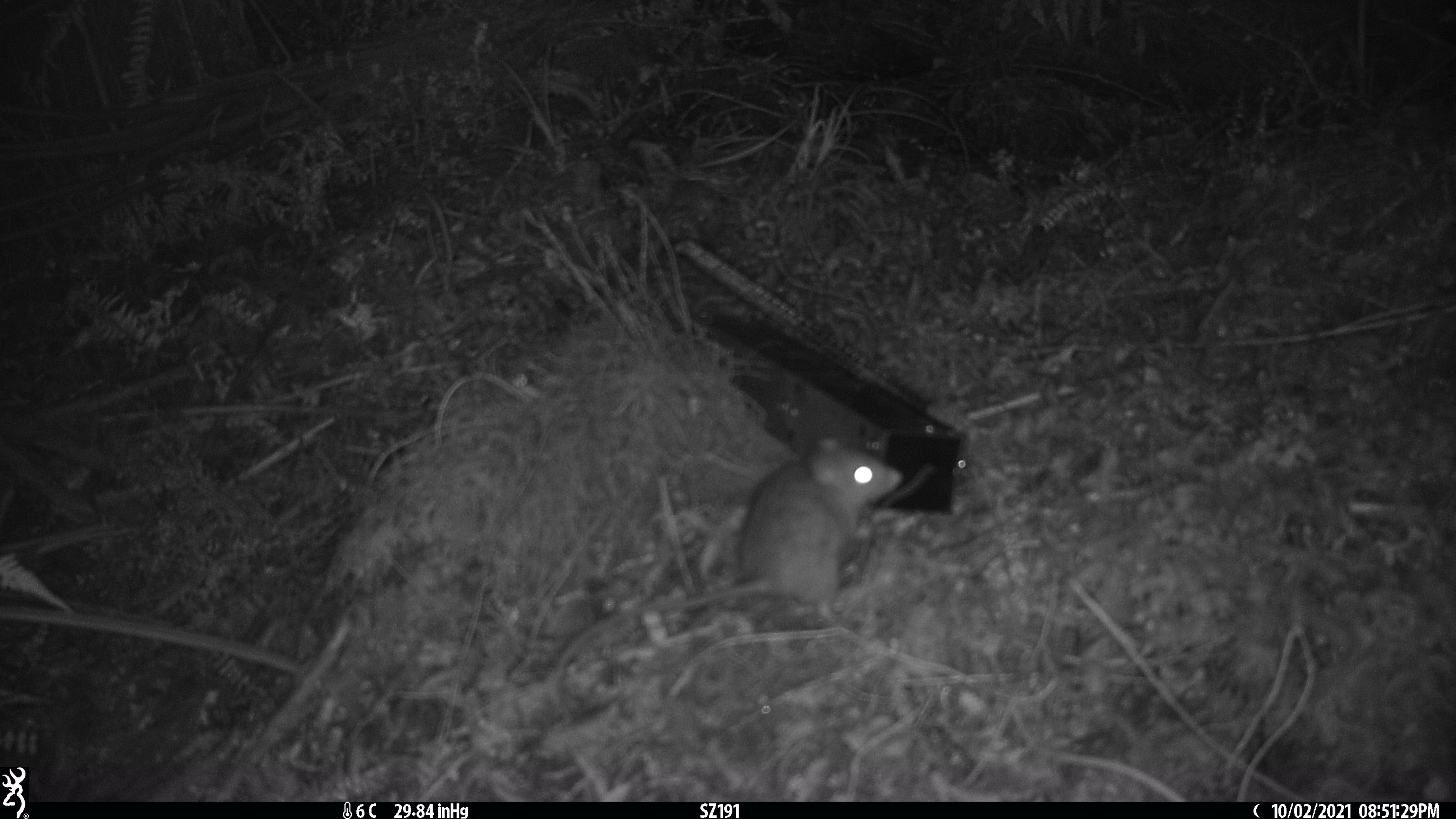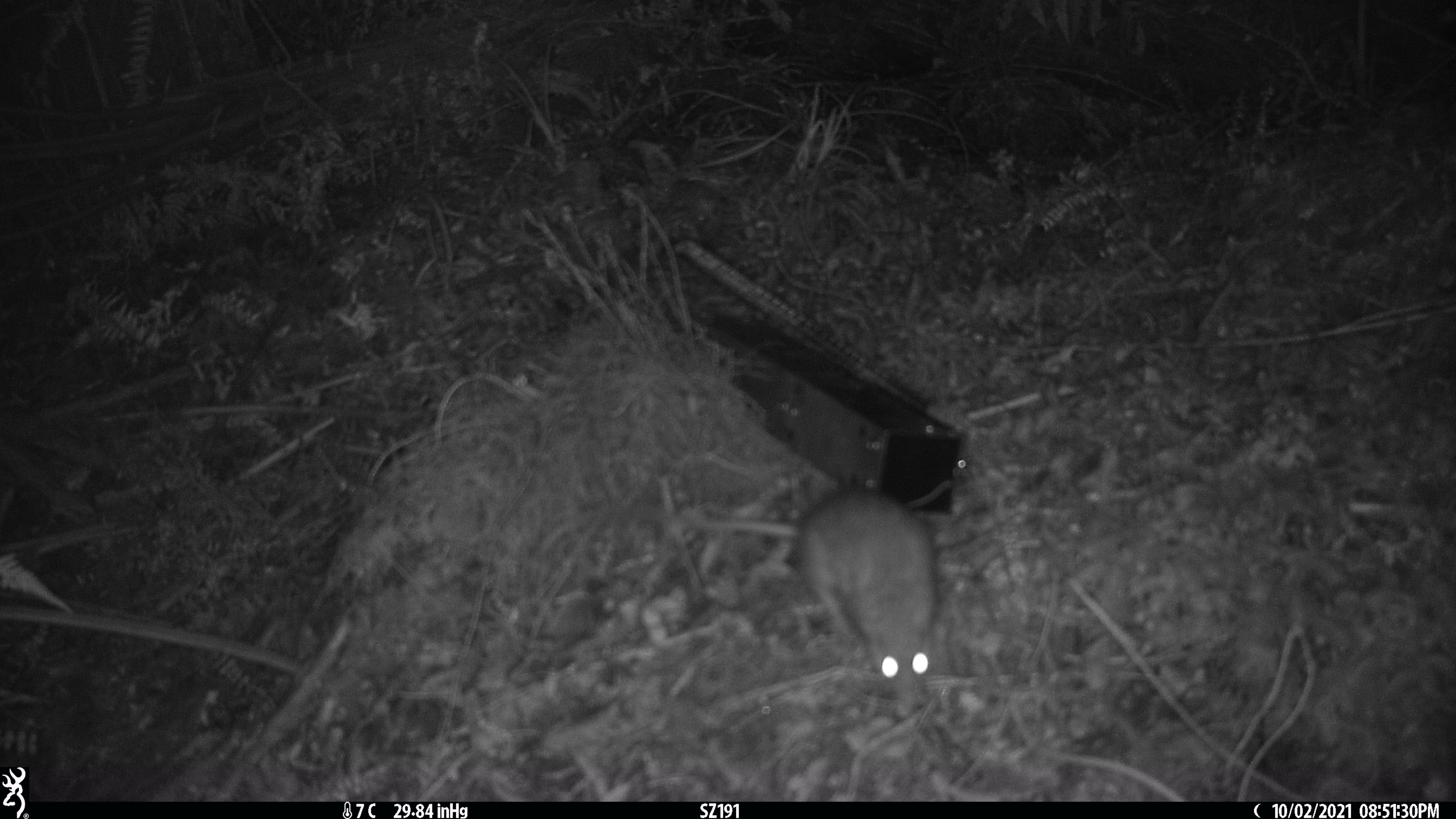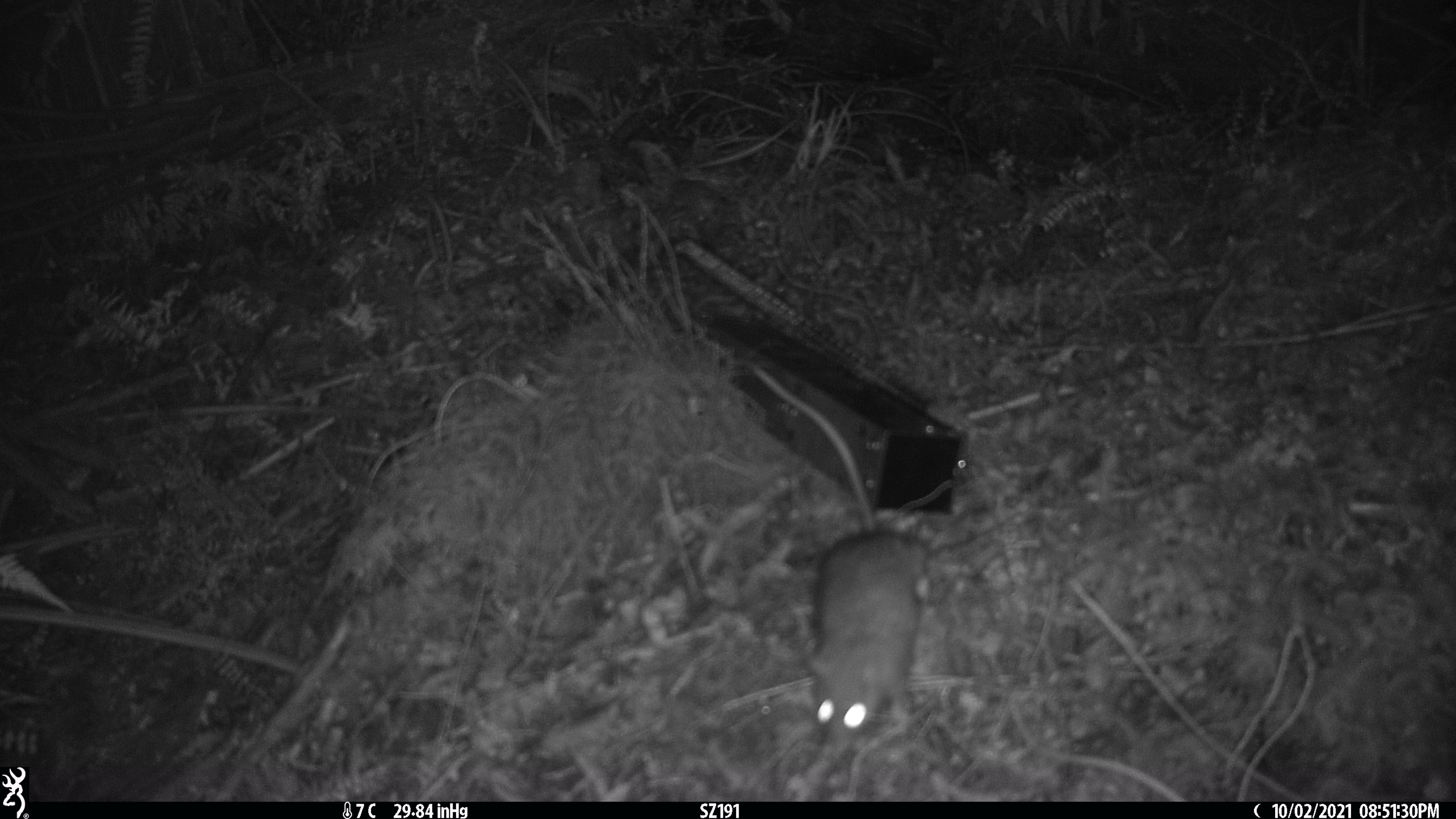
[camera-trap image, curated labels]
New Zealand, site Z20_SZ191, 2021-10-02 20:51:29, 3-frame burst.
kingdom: Animalia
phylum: Chordata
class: Mammalia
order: Rodentia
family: Muridae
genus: Rattus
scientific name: Rattus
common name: rat